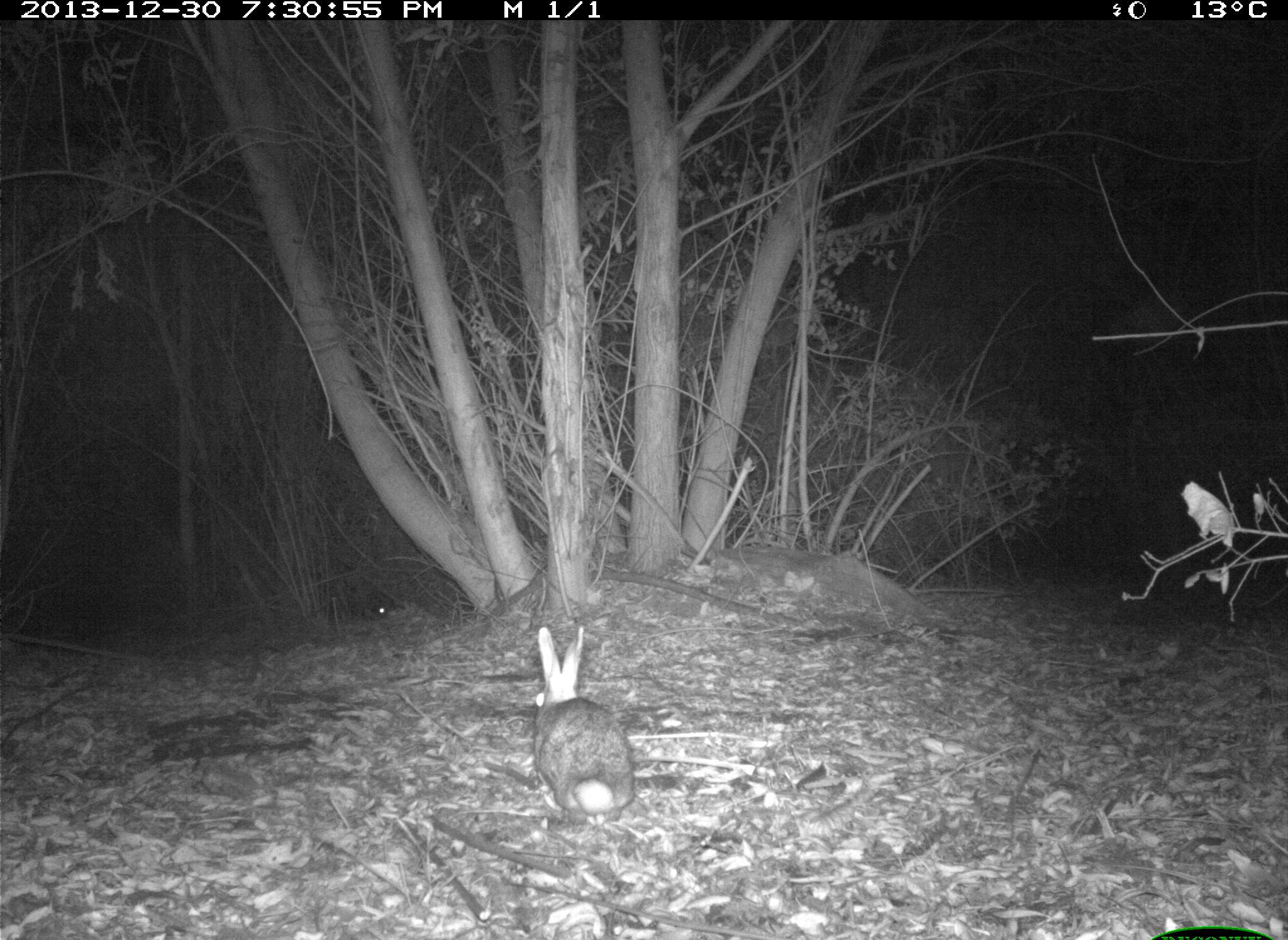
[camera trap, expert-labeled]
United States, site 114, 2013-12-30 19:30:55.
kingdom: Animalia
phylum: Chordata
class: Mammalia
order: Lagomorpha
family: Leporidae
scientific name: Leporidae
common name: rabbits and hares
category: rabbit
Rabbit (rabbits and hares) (Leporidae).